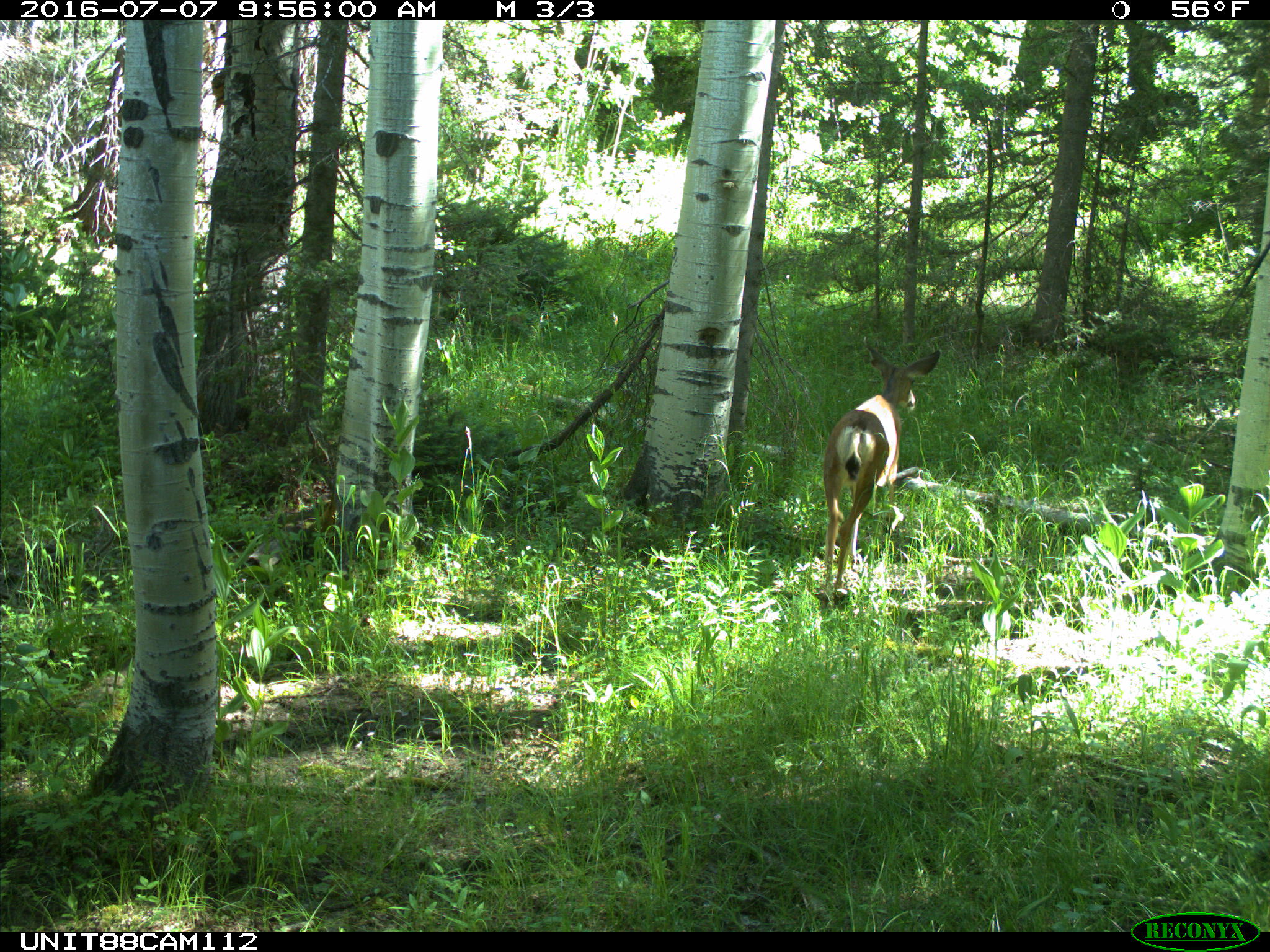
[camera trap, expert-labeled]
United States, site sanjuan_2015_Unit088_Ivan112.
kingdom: Animalia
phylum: Chordata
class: Mammalia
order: Artiodactyla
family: Cervidae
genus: Odocoileus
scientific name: Odocoileus hemionus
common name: mule deer